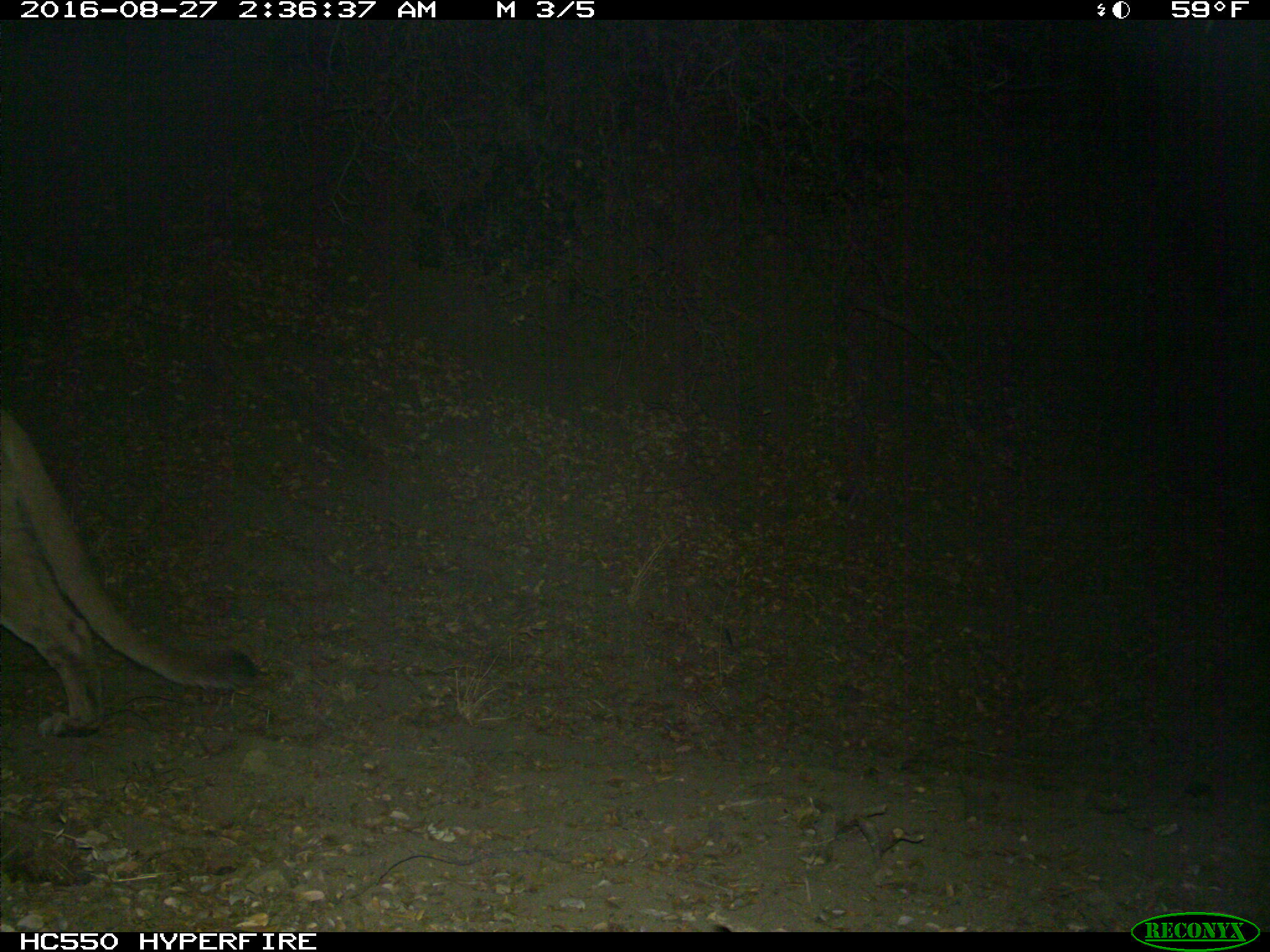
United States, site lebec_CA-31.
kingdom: Animalia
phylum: Chordata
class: Mammalia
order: Carnivora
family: Felidae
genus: Puma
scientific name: Puma concolor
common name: mountain lion